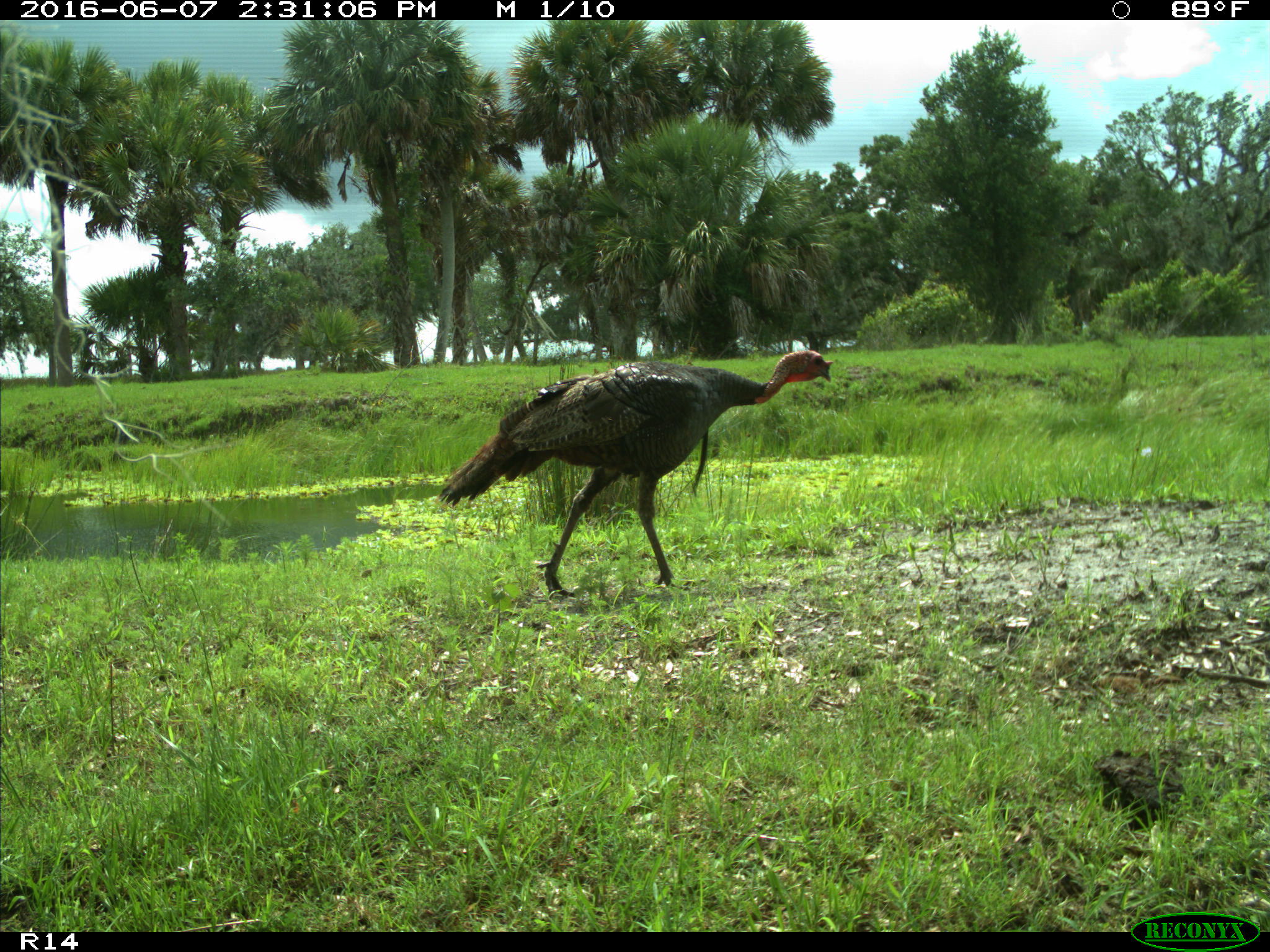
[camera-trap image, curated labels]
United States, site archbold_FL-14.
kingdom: Animalia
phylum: Chordata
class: Aves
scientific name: Aves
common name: birds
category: unidentified bird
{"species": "unidentified bird (birds) (Aves)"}